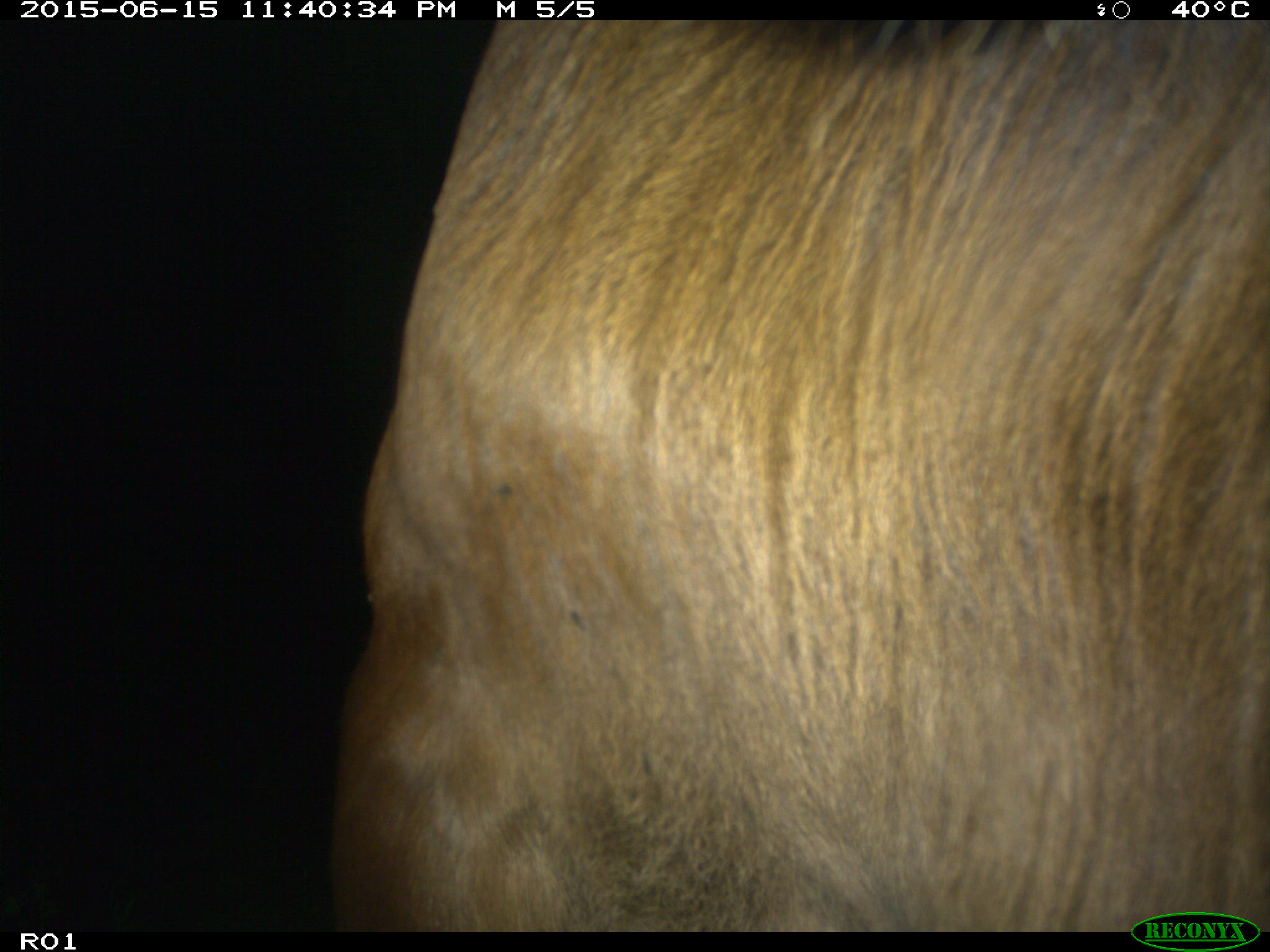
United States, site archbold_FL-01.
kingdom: Animalia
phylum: Chordata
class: Mammalia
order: Artiodactyla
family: Bovidae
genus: Bos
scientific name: Bos taurus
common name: domestic cow